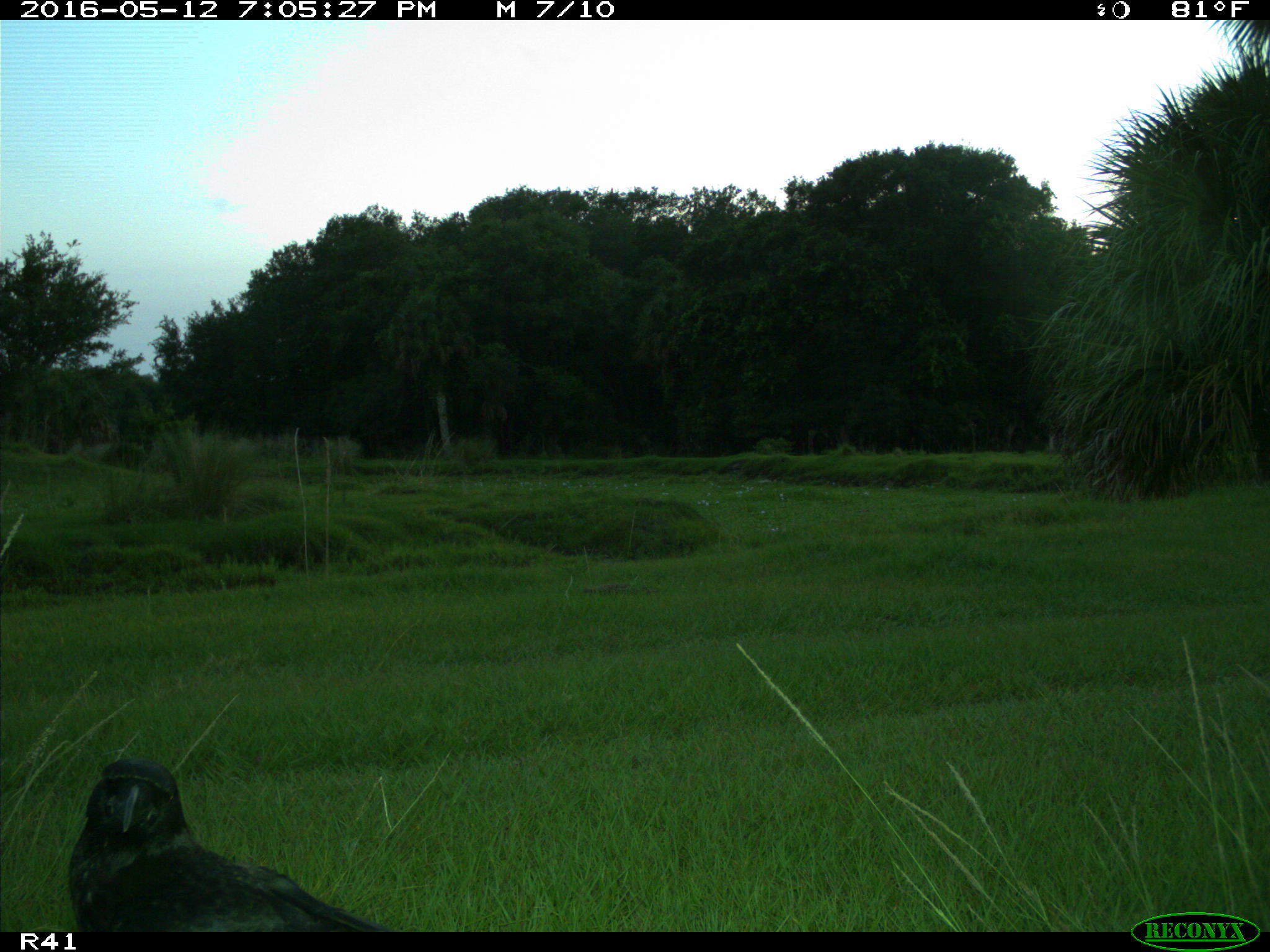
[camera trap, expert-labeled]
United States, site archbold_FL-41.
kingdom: Animalia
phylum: Chordata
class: Aves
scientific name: Aves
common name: birds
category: unidentified bird